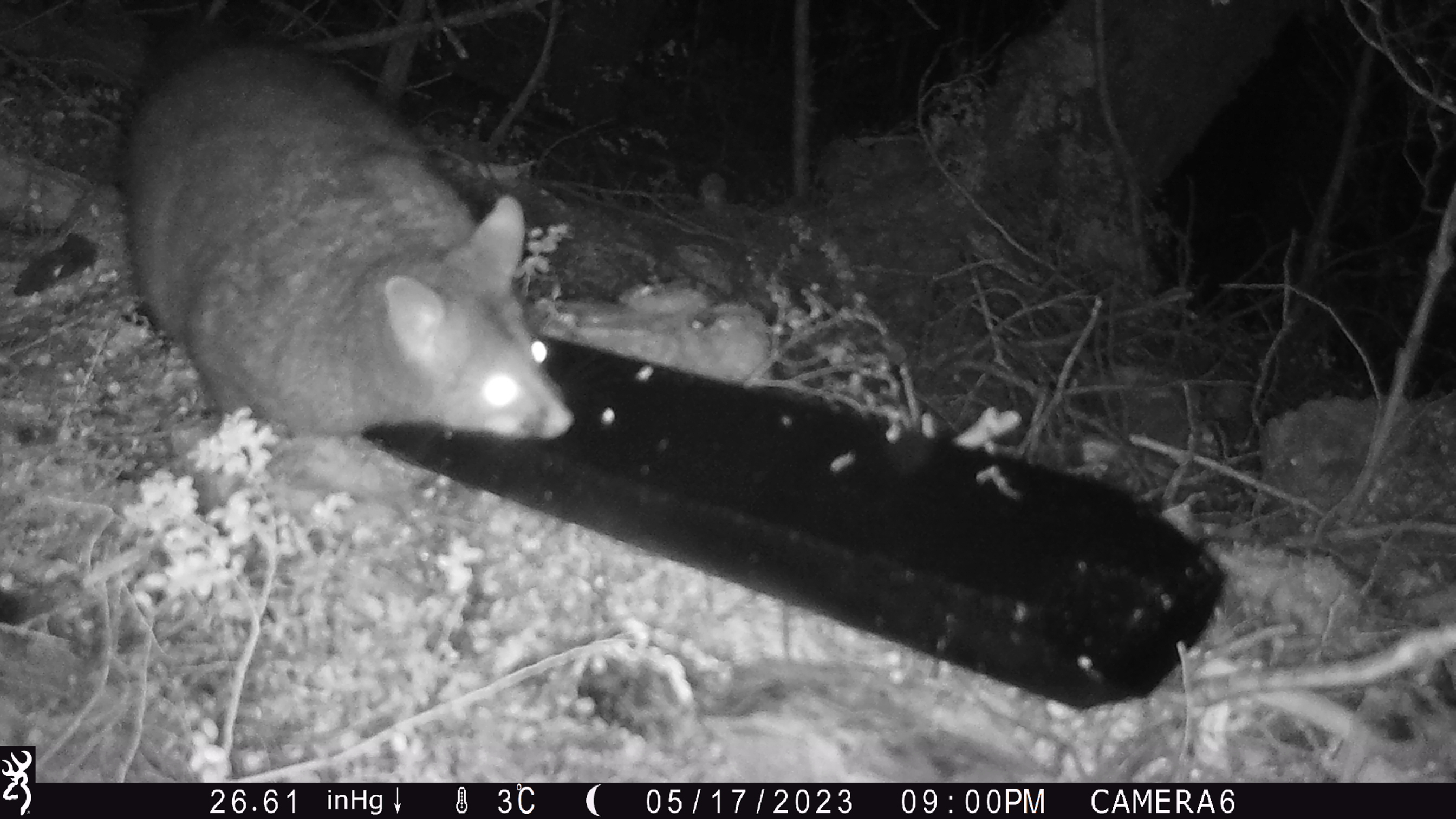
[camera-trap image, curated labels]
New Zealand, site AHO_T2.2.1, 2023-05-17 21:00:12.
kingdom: Animalia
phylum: Chordata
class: Mammalia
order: Carnivora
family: Mustelidae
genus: Mustela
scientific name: Mustela erminea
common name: stoat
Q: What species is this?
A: Stoat (Mustela erminea).